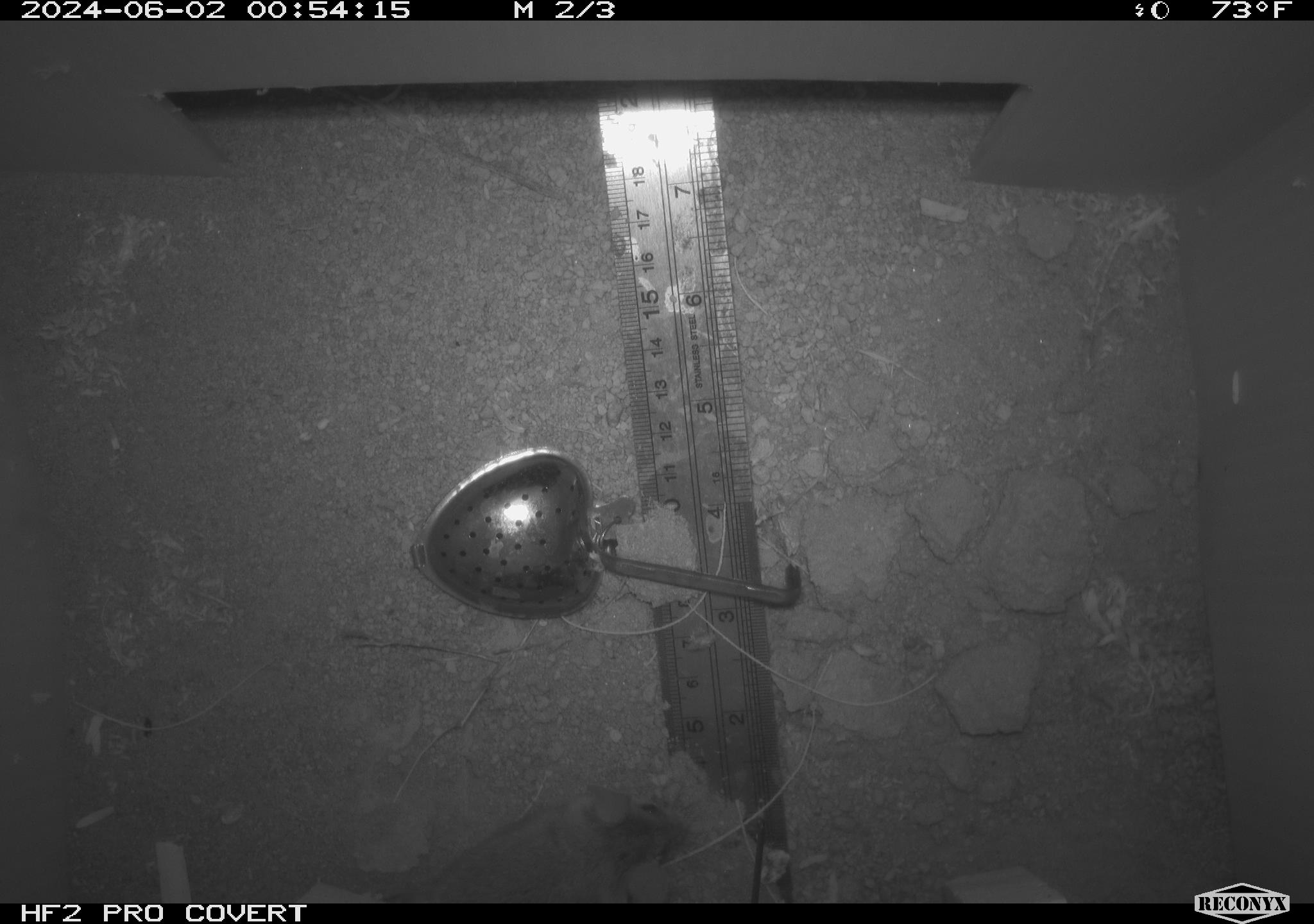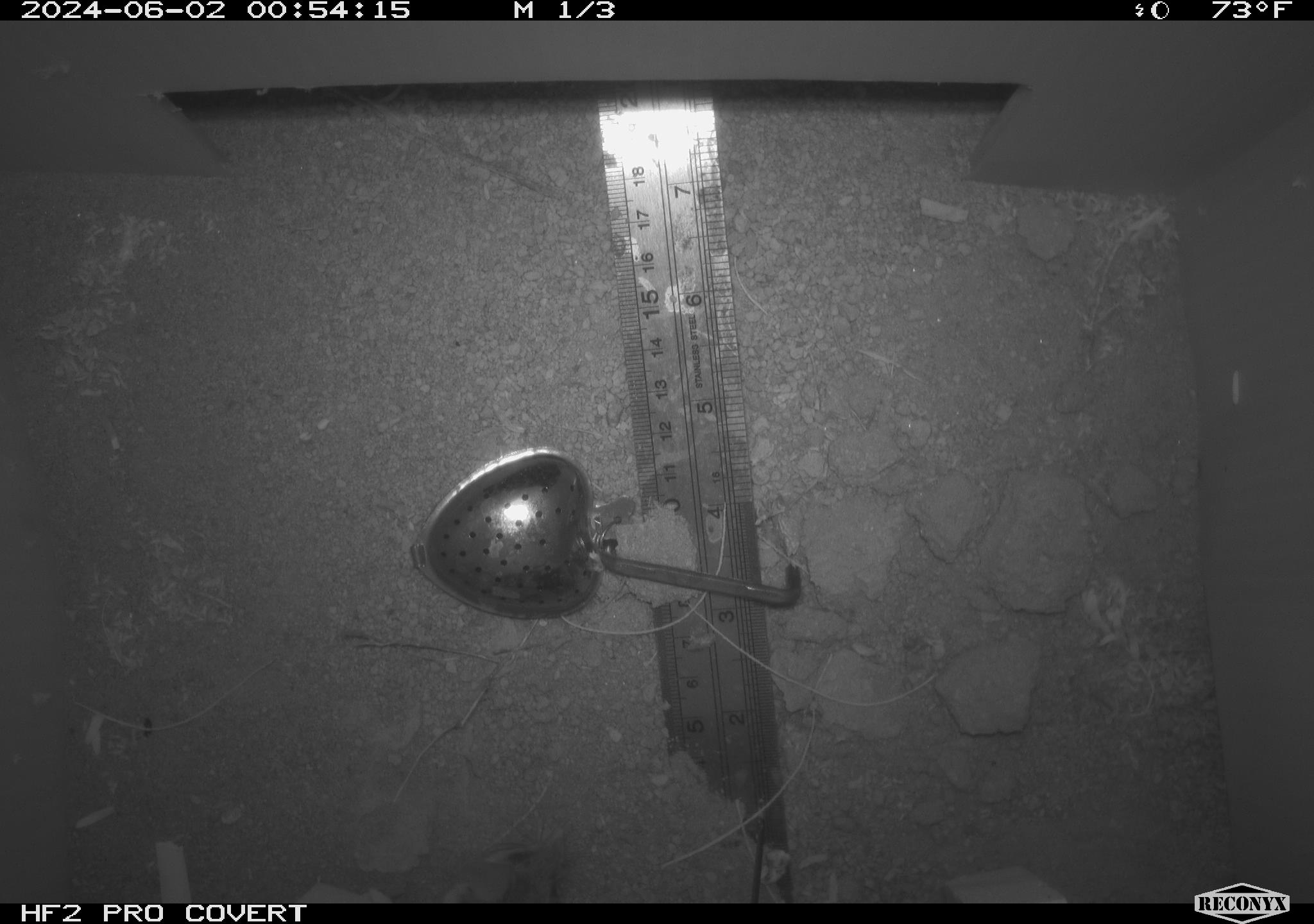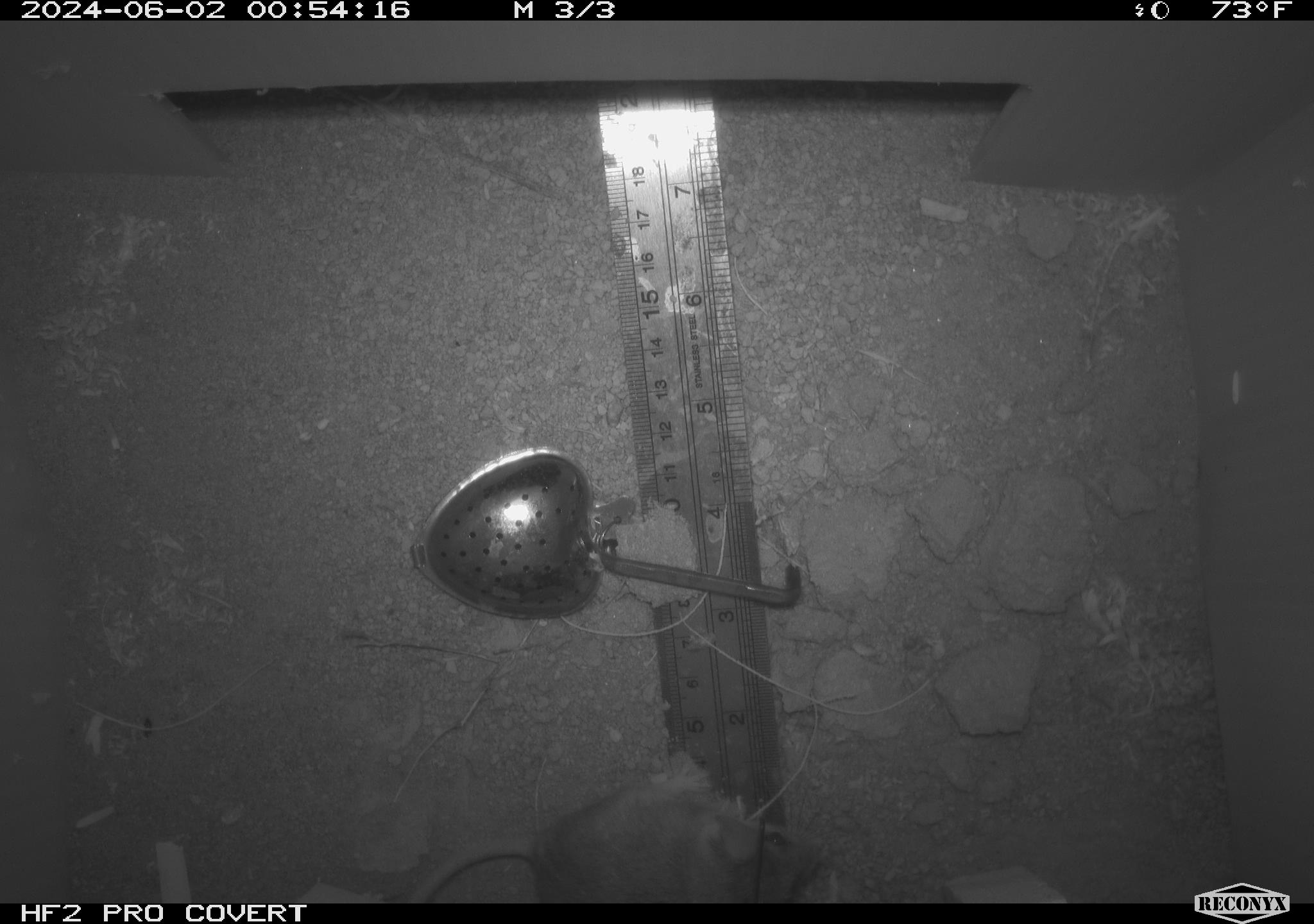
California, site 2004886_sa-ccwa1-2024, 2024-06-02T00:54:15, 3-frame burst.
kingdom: Animalia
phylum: Chordata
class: Mammalia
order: Rodentia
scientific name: Rodentia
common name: mouse species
Mouse species (Rodentia).